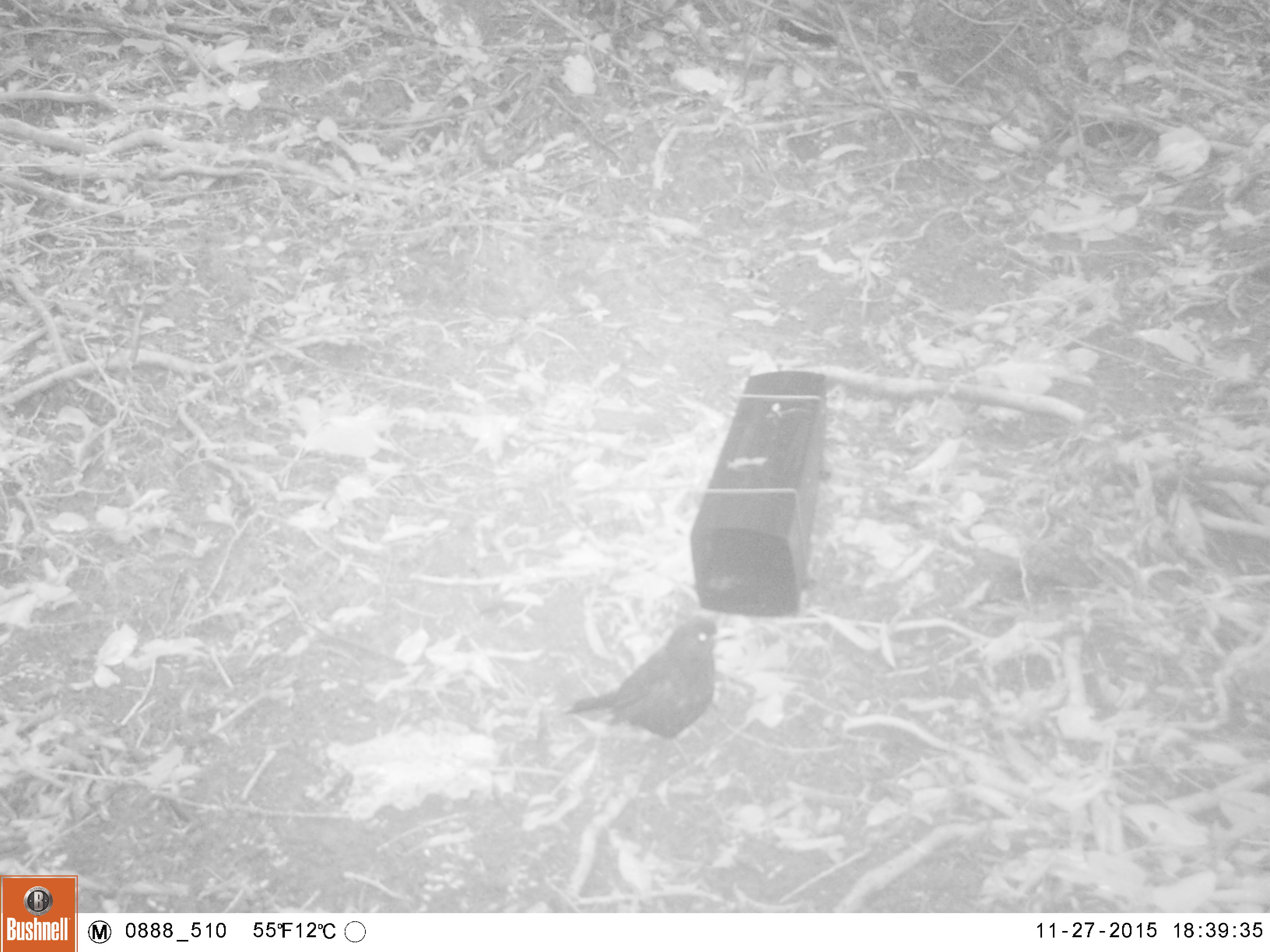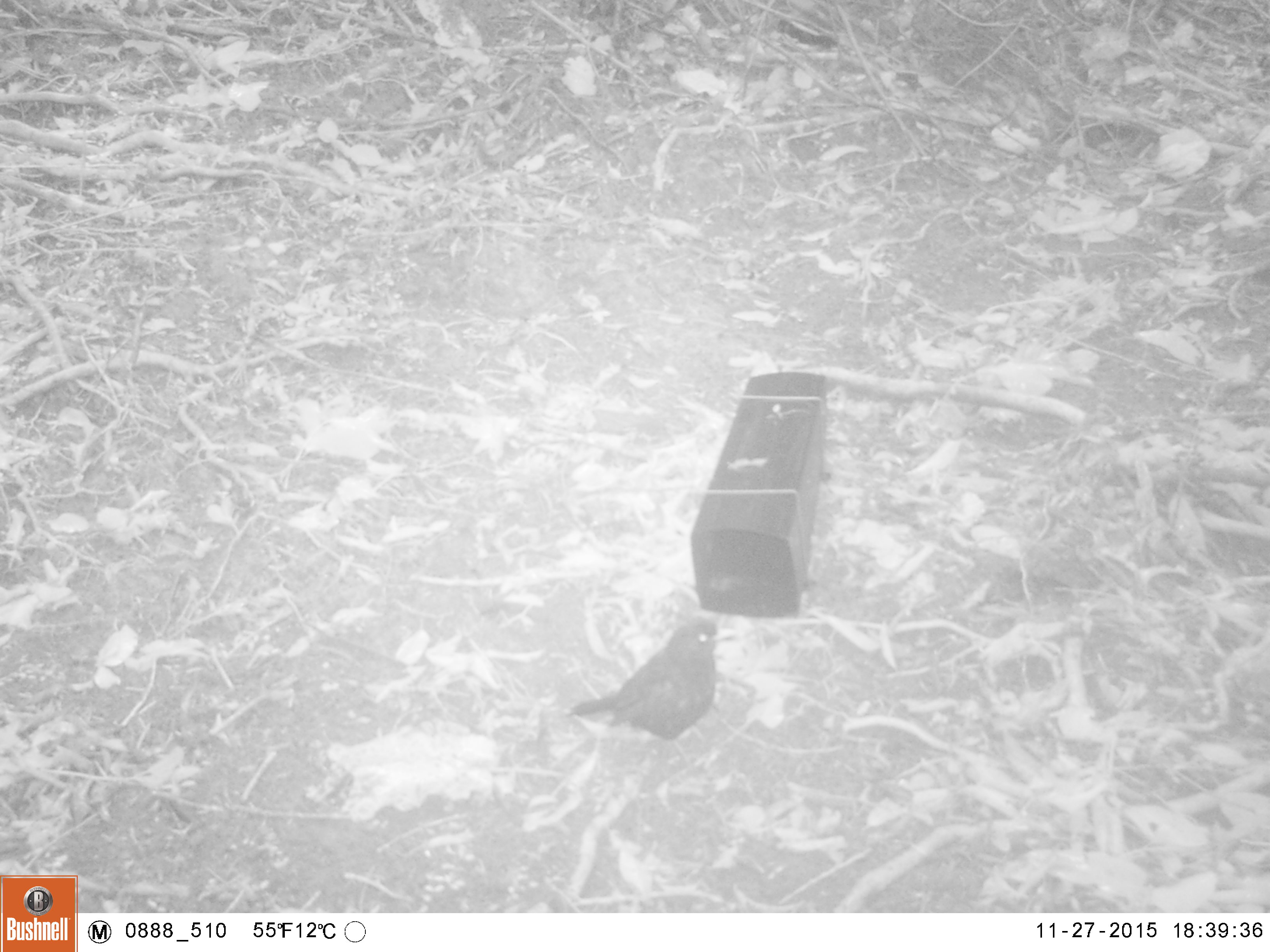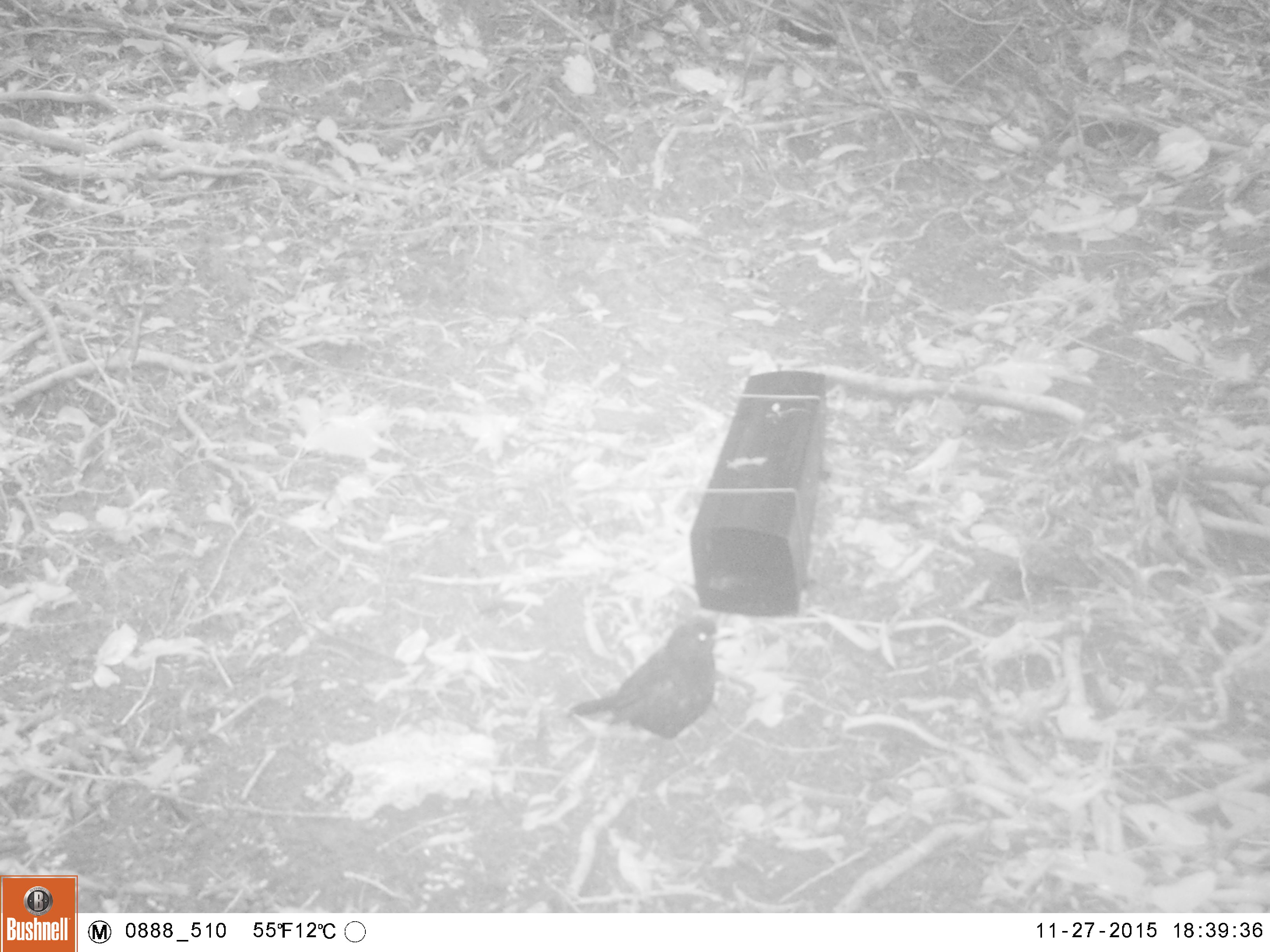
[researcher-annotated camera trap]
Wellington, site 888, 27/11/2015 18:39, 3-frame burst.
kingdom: Animalia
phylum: Chordata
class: Aves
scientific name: Aves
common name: bird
Bird (Aves).